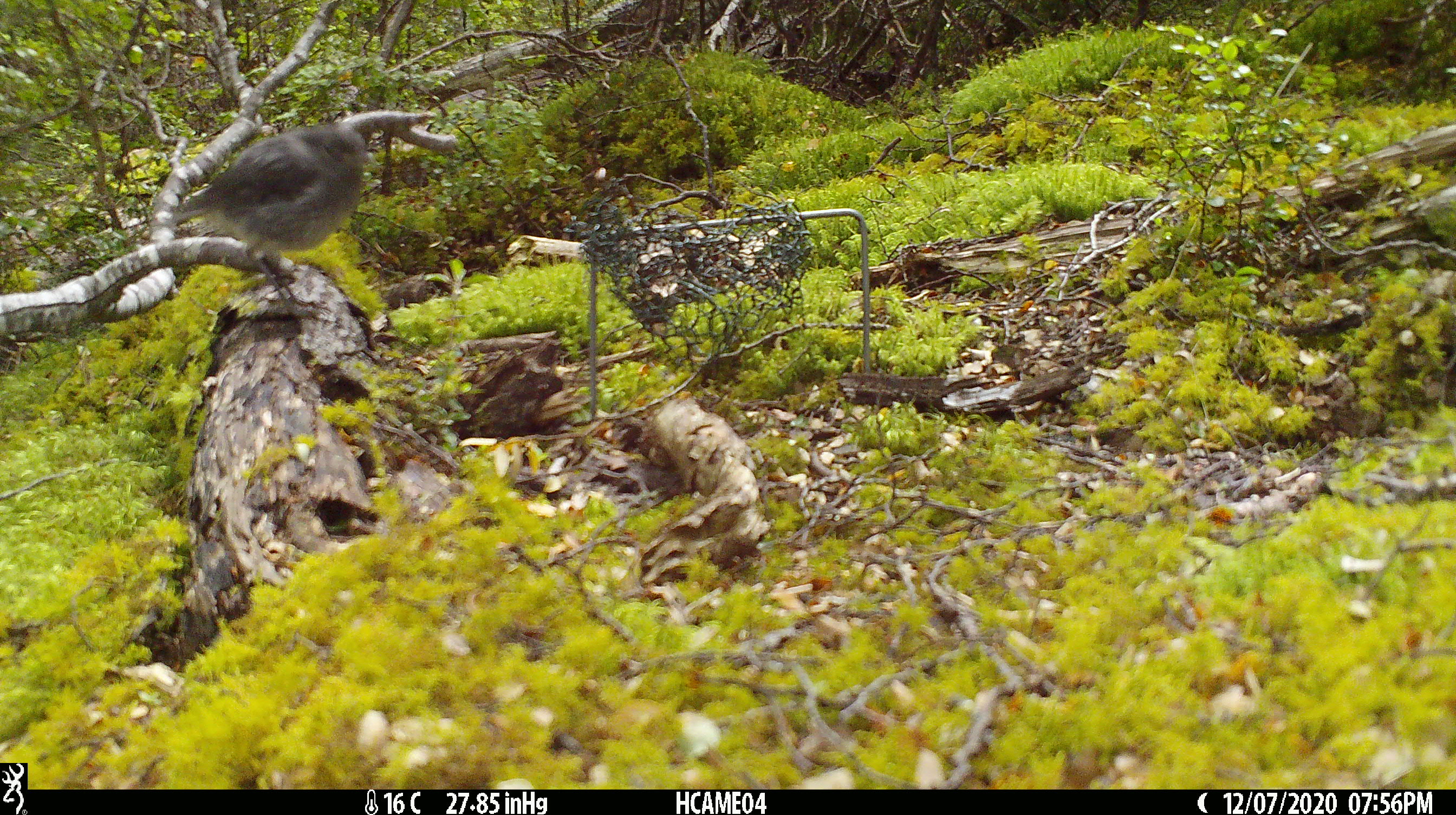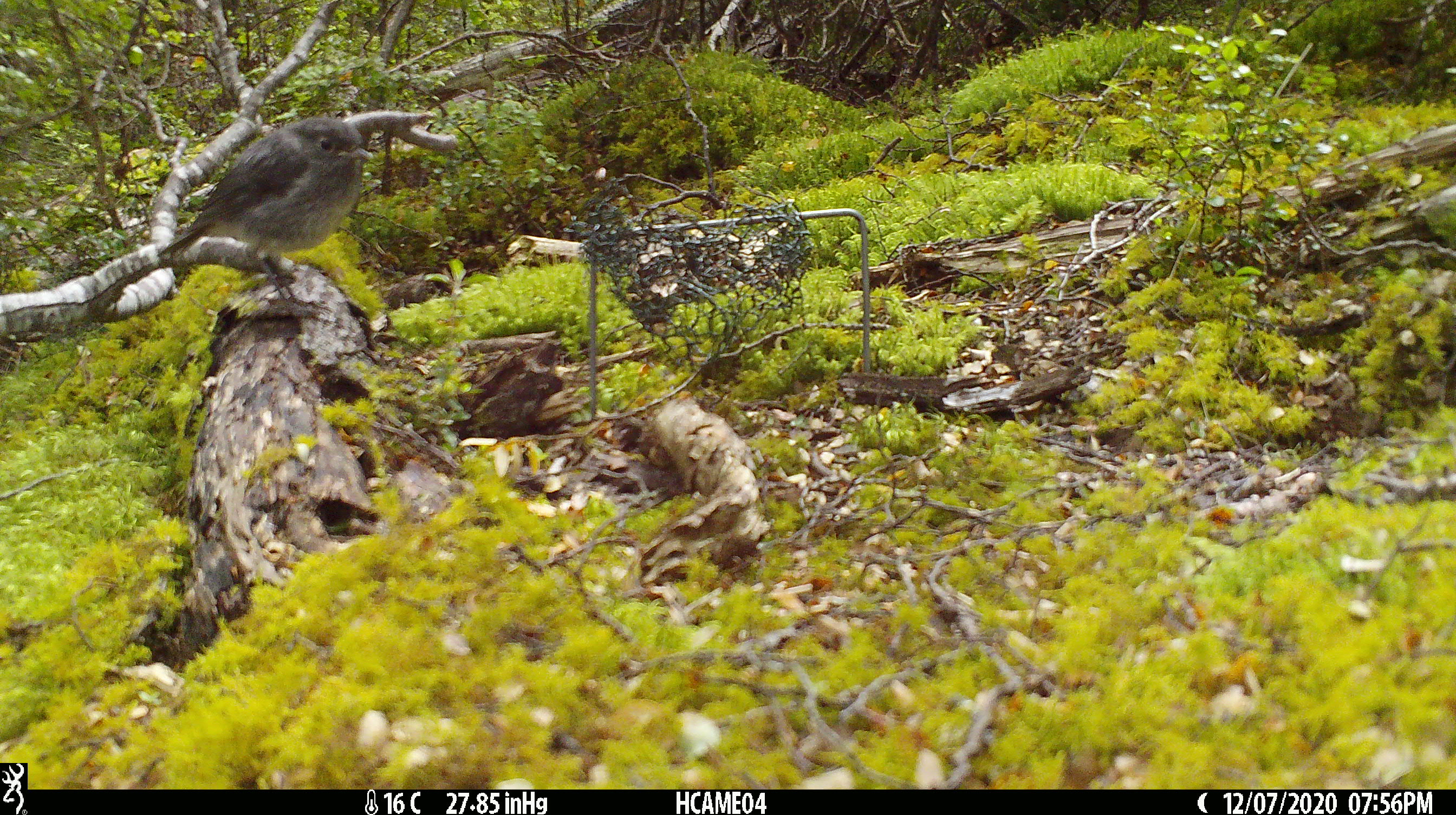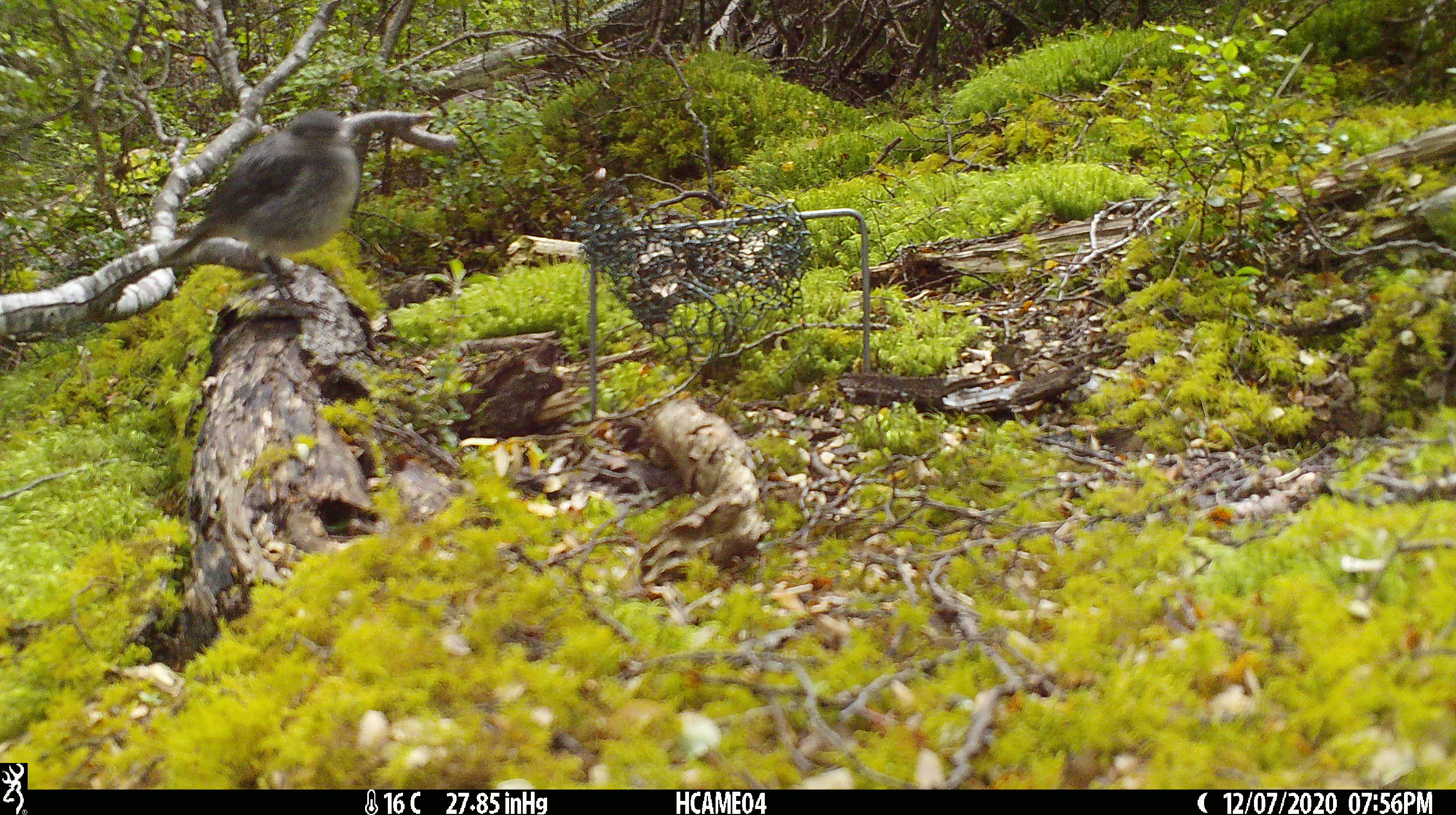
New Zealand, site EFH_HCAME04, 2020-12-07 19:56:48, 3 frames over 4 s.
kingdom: Animalia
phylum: Chordata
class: Aves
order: Passeriformes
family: Petroicidae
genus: Petroica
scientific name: Petroica australis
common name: new zealand robin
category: robin